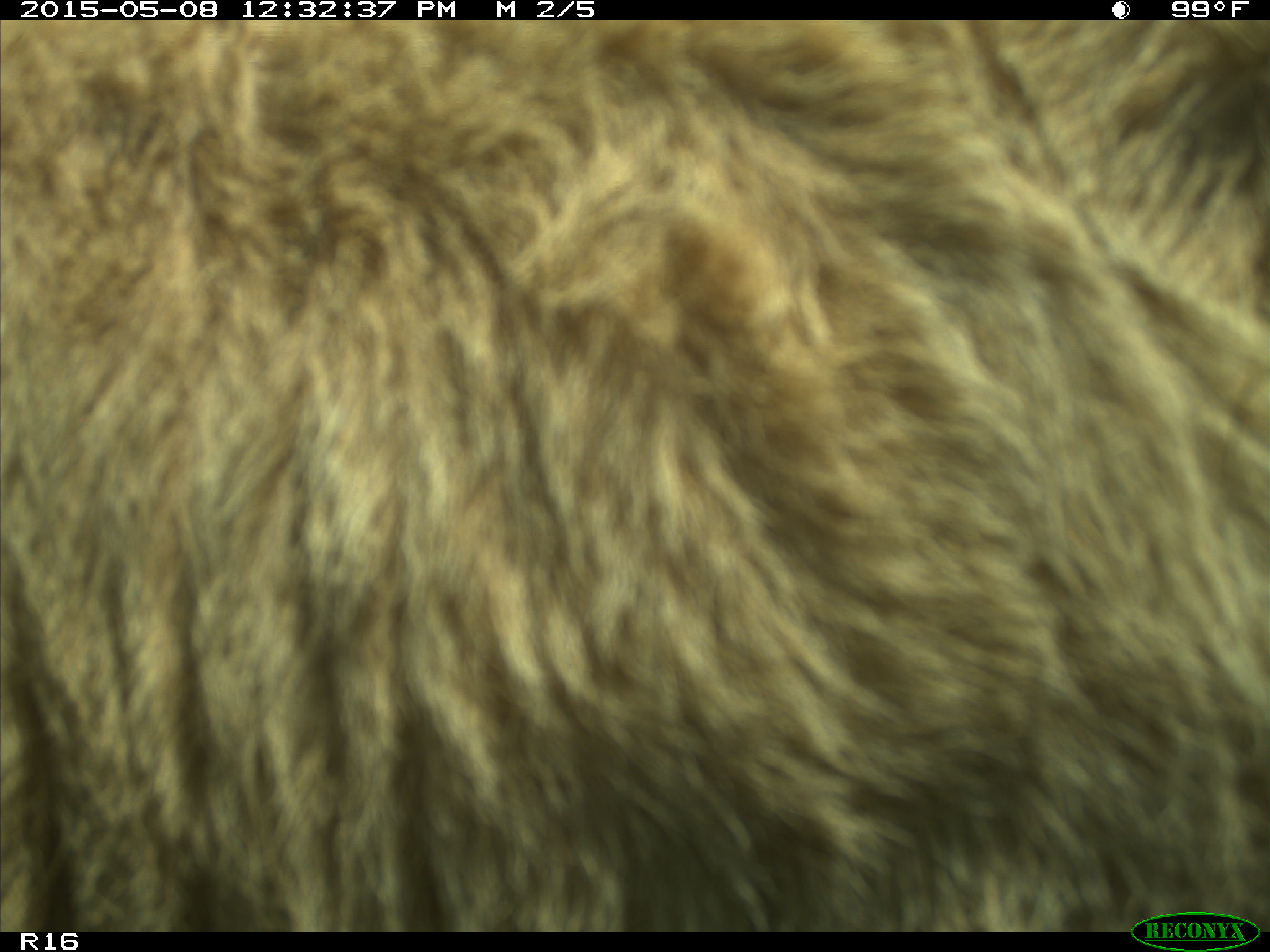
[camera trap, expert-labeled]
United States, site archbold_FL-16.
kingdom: Animalia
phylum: Chordata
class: Mammalia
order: Artiodactyla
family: Bovidae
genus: Bos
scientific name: Bos taurus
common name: domestic cow